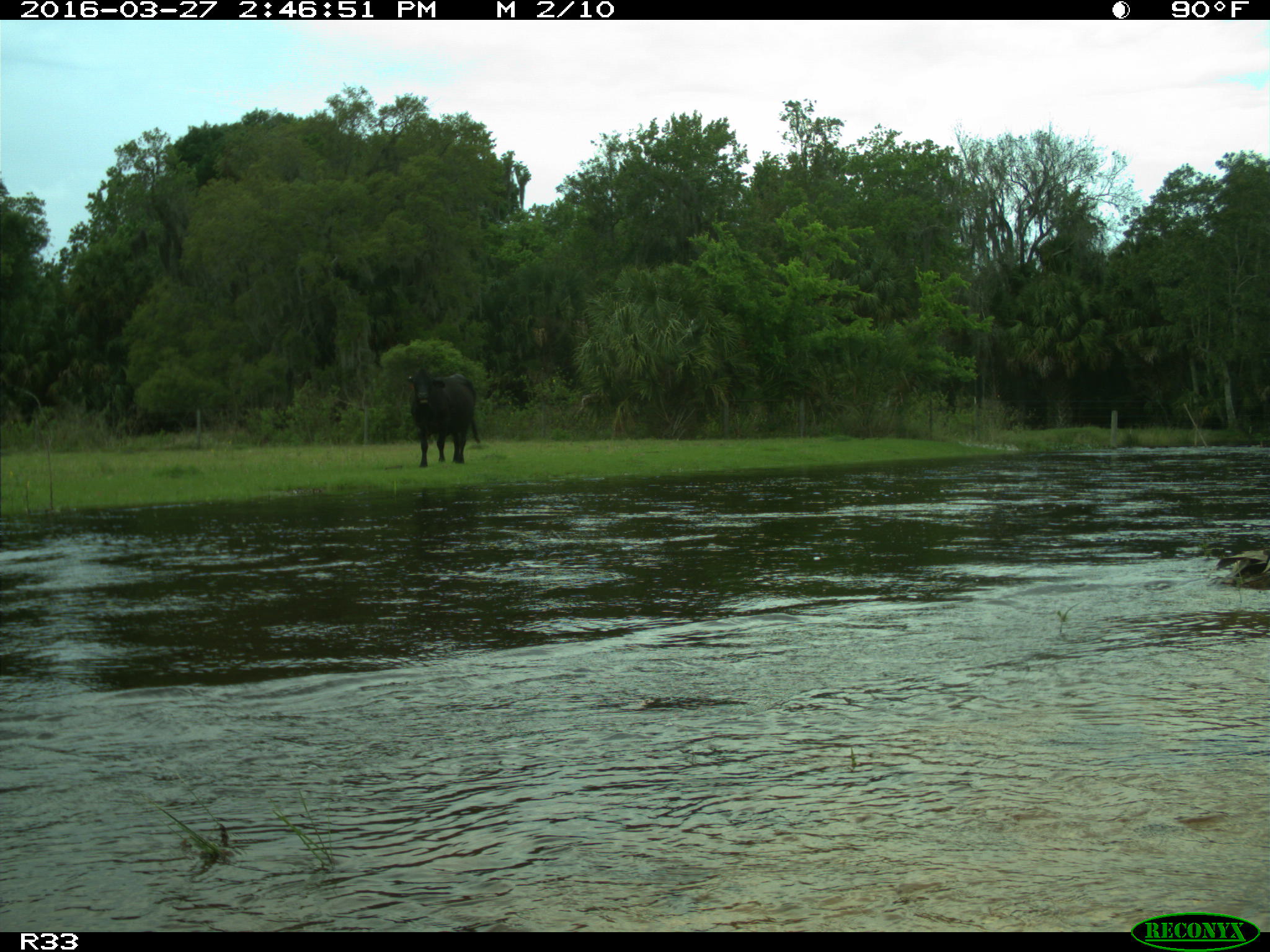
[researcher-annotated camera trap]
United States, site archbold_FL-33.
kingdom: Animalia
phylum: Chordata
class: Mammalia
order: Artiodactyla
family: Bovidae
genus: Bos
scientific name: Bos taurus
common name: domestic cow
Bos taurus (domestic cow).